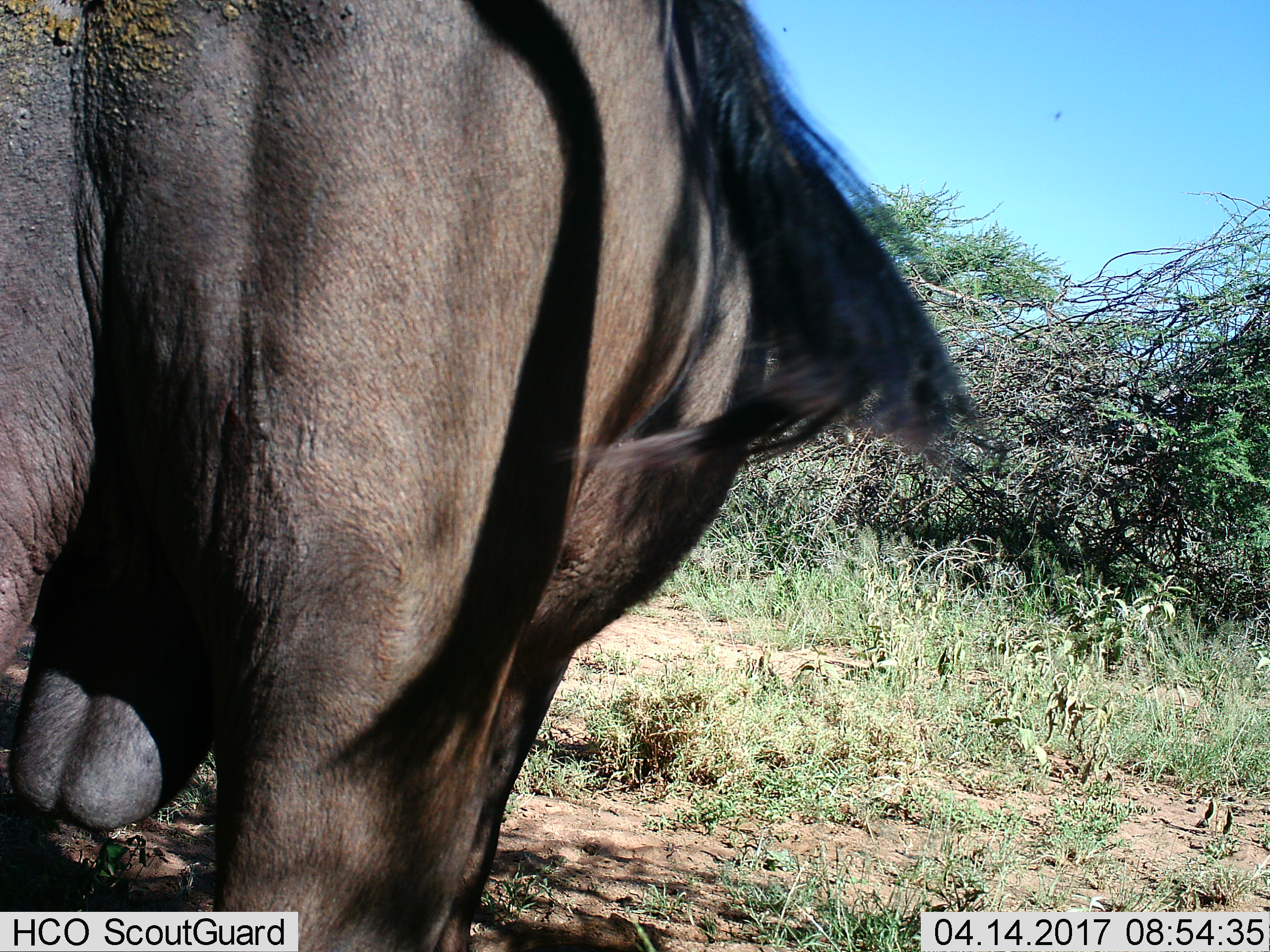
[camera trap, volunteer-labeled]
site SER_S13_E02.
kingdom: Animalia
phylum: Chordata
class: Mammalia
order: Artiodactyla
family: Bovidae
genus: Connochaetes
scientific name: Connochaetes taurinus taurinus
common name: blue wildebeest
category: wildebeestblue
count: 1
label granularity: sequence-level